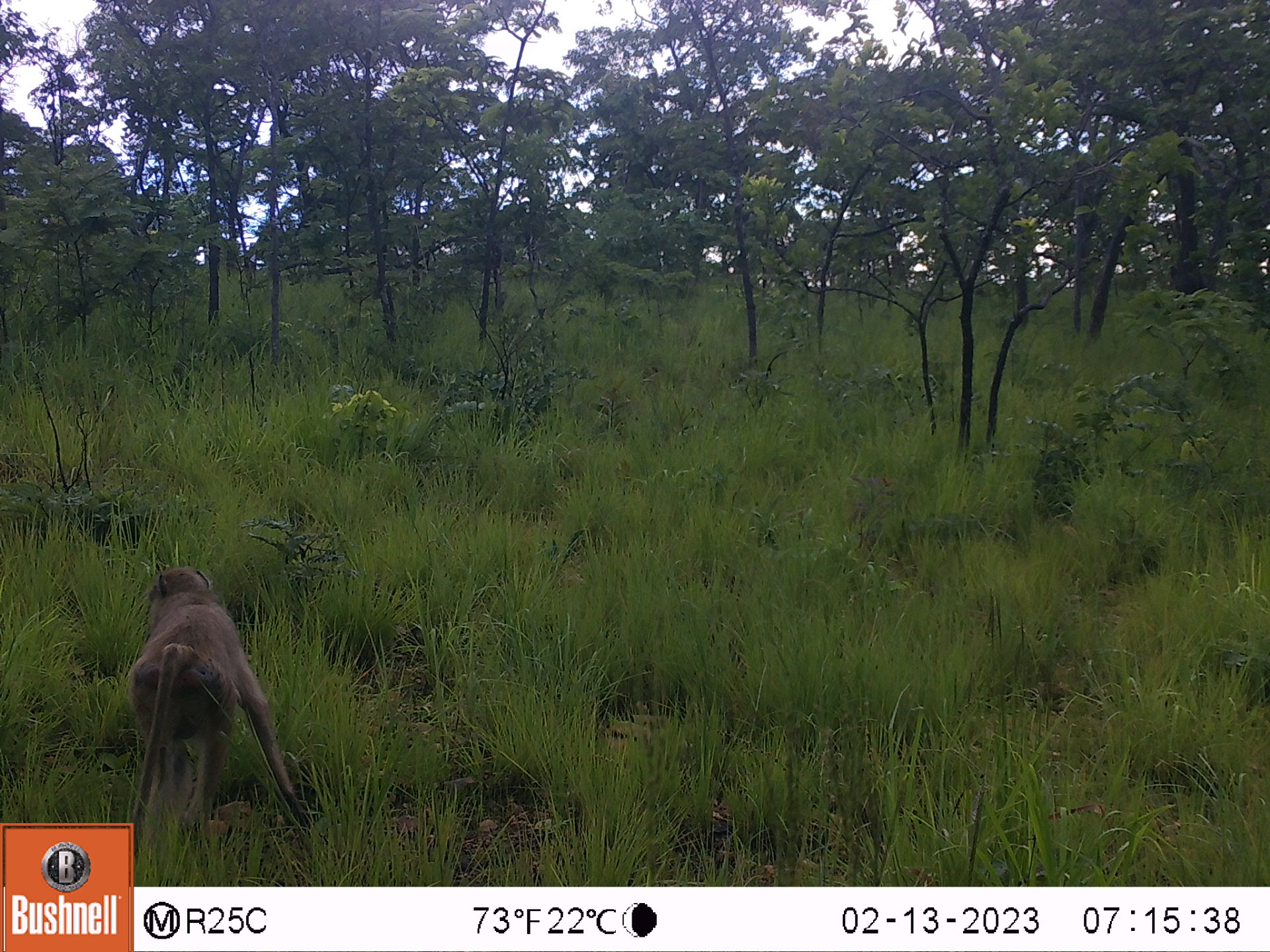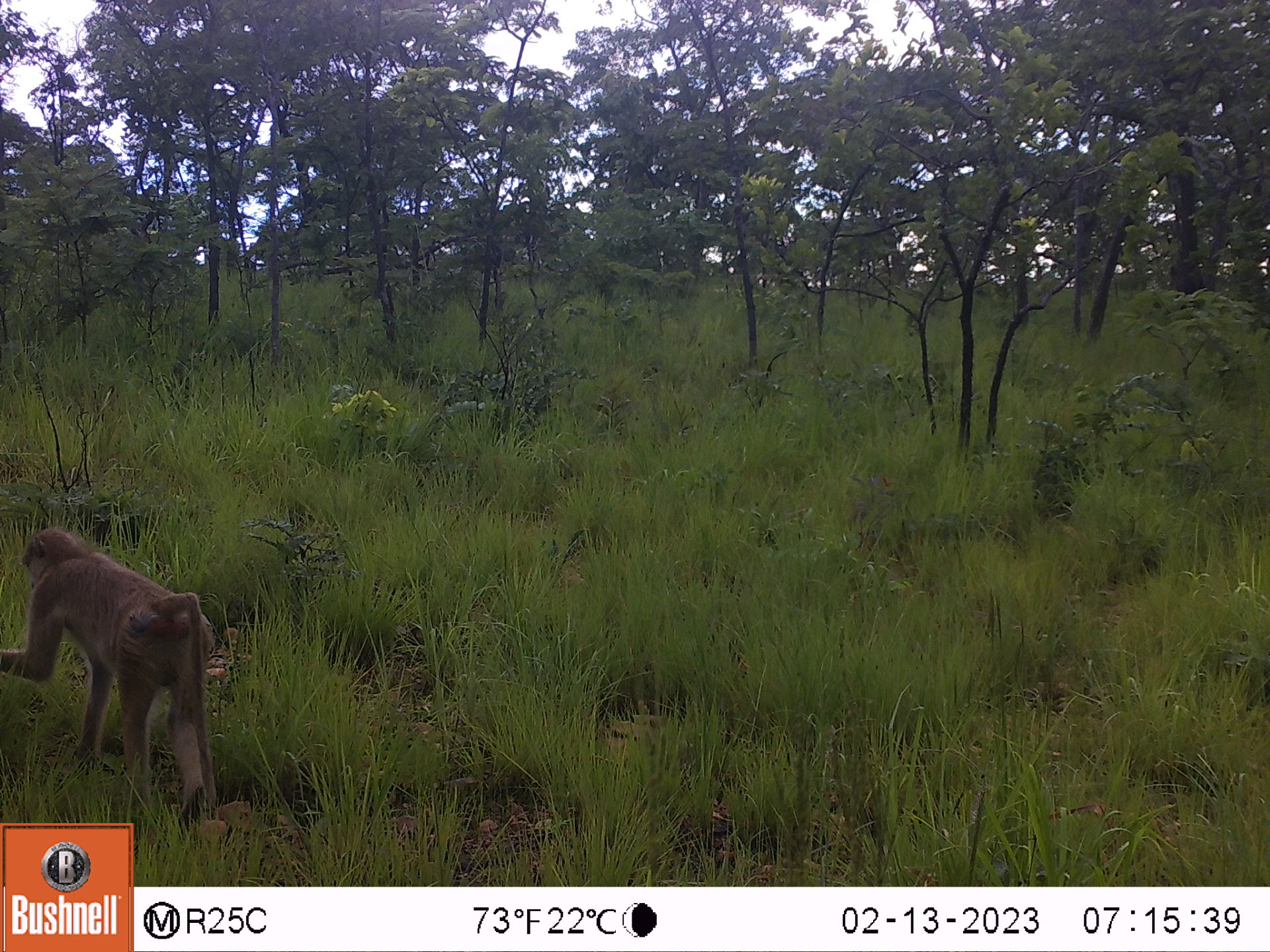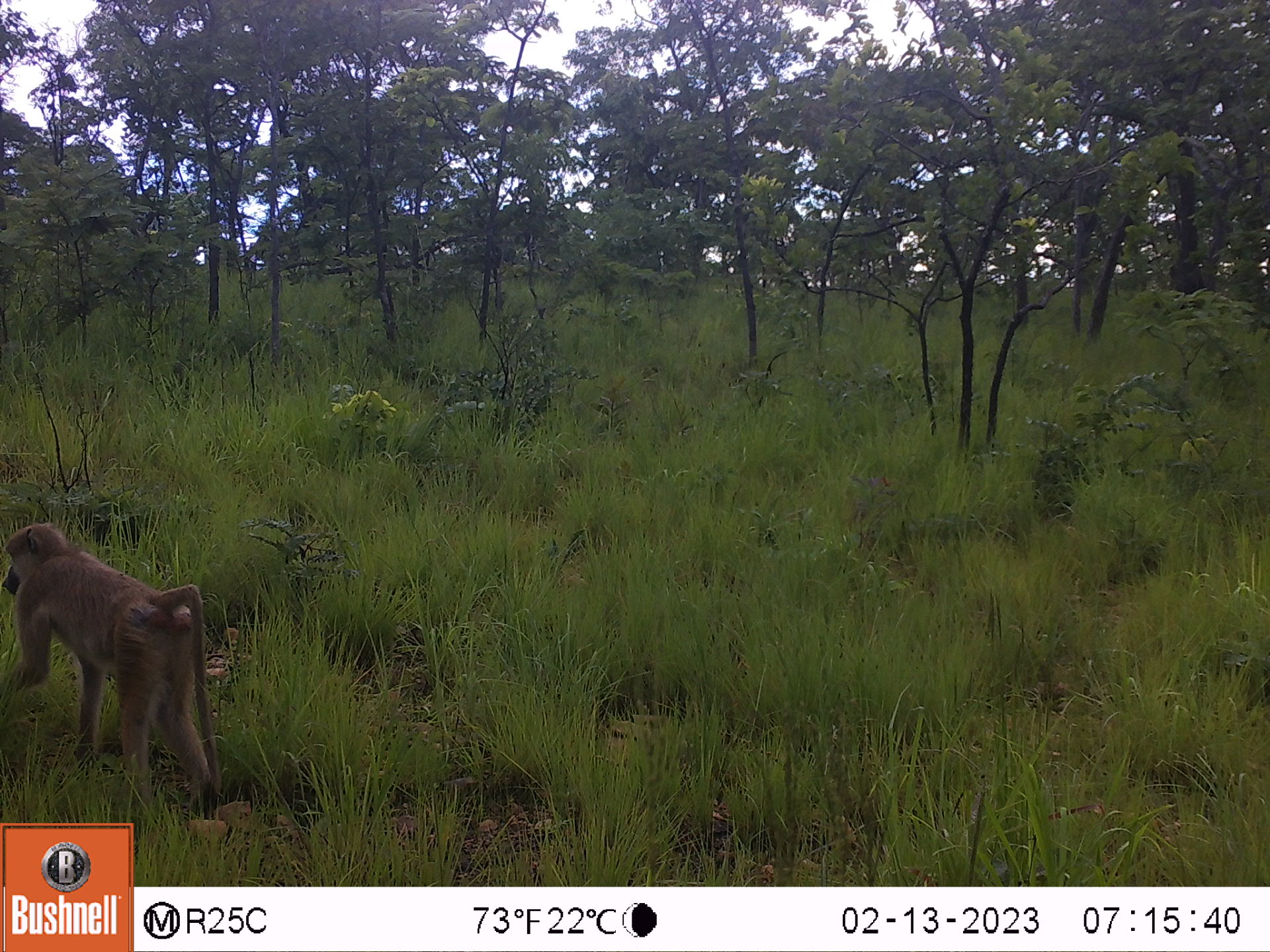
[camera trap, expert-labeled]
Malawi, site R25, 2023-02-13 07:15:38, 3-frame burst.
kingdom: Animalia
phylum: Chordata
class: Mammalia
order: Primates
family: Cercopithecidae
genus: Papio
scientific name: Papio cynocephalus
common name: yellow baboon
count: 1